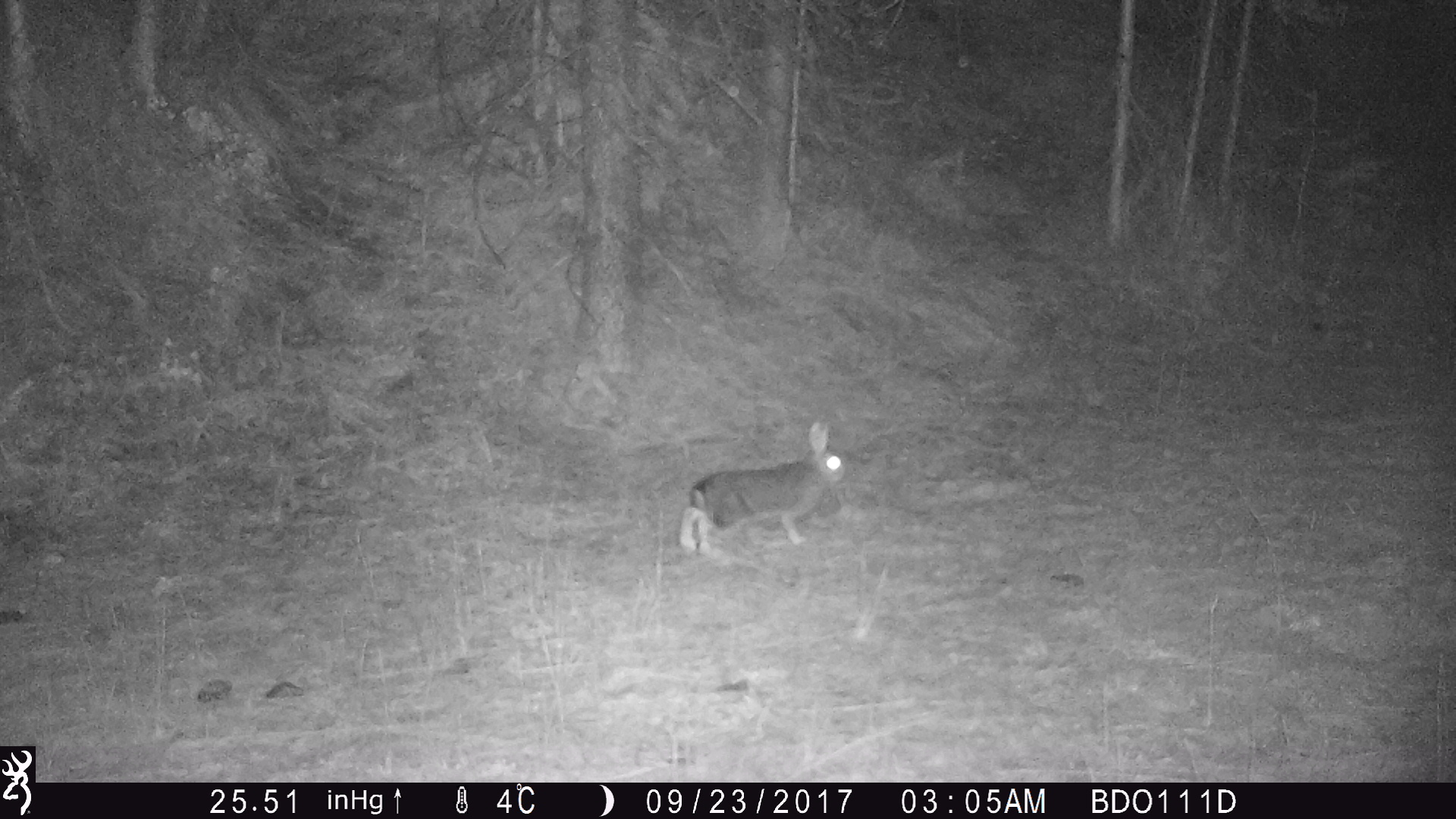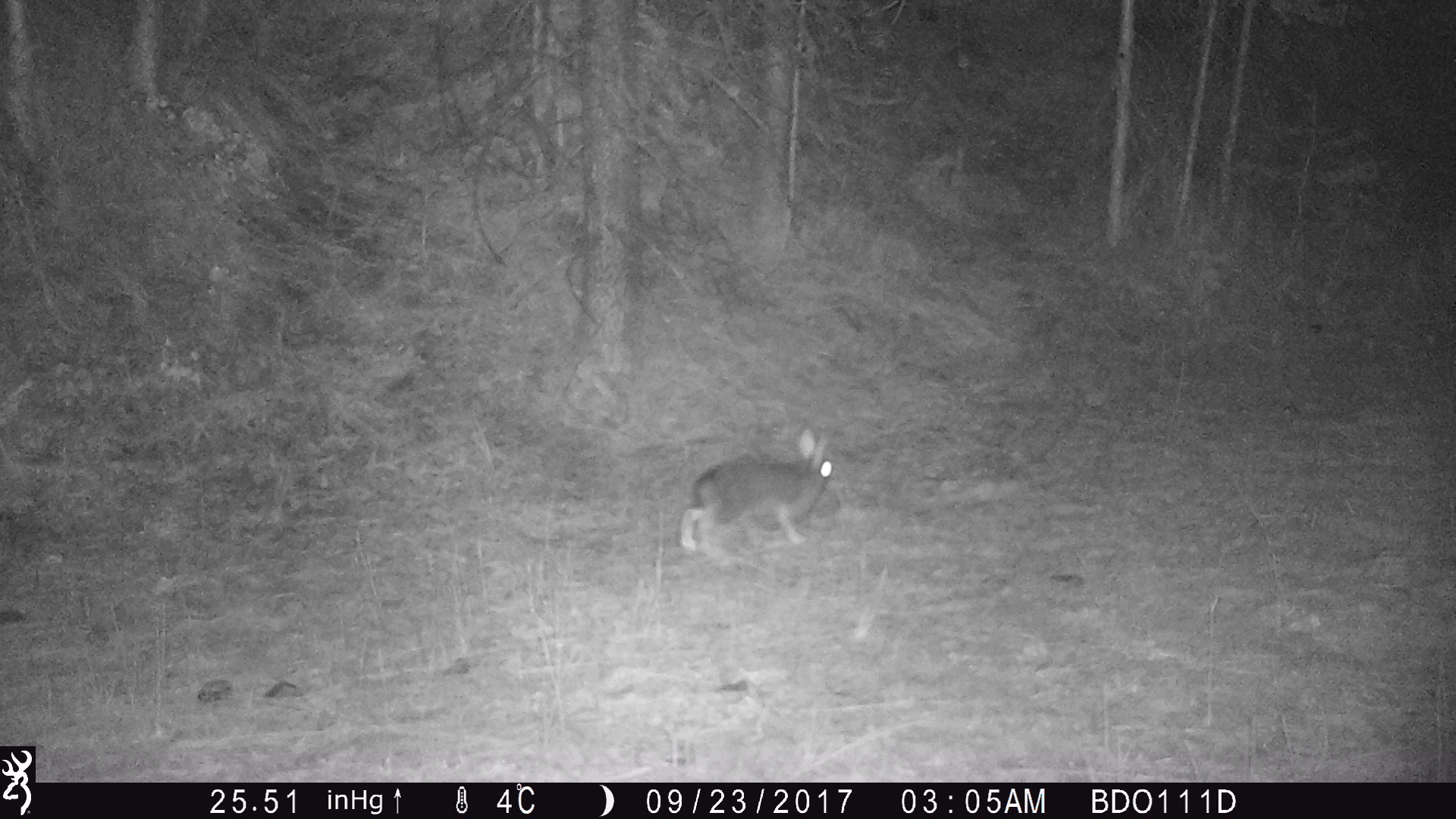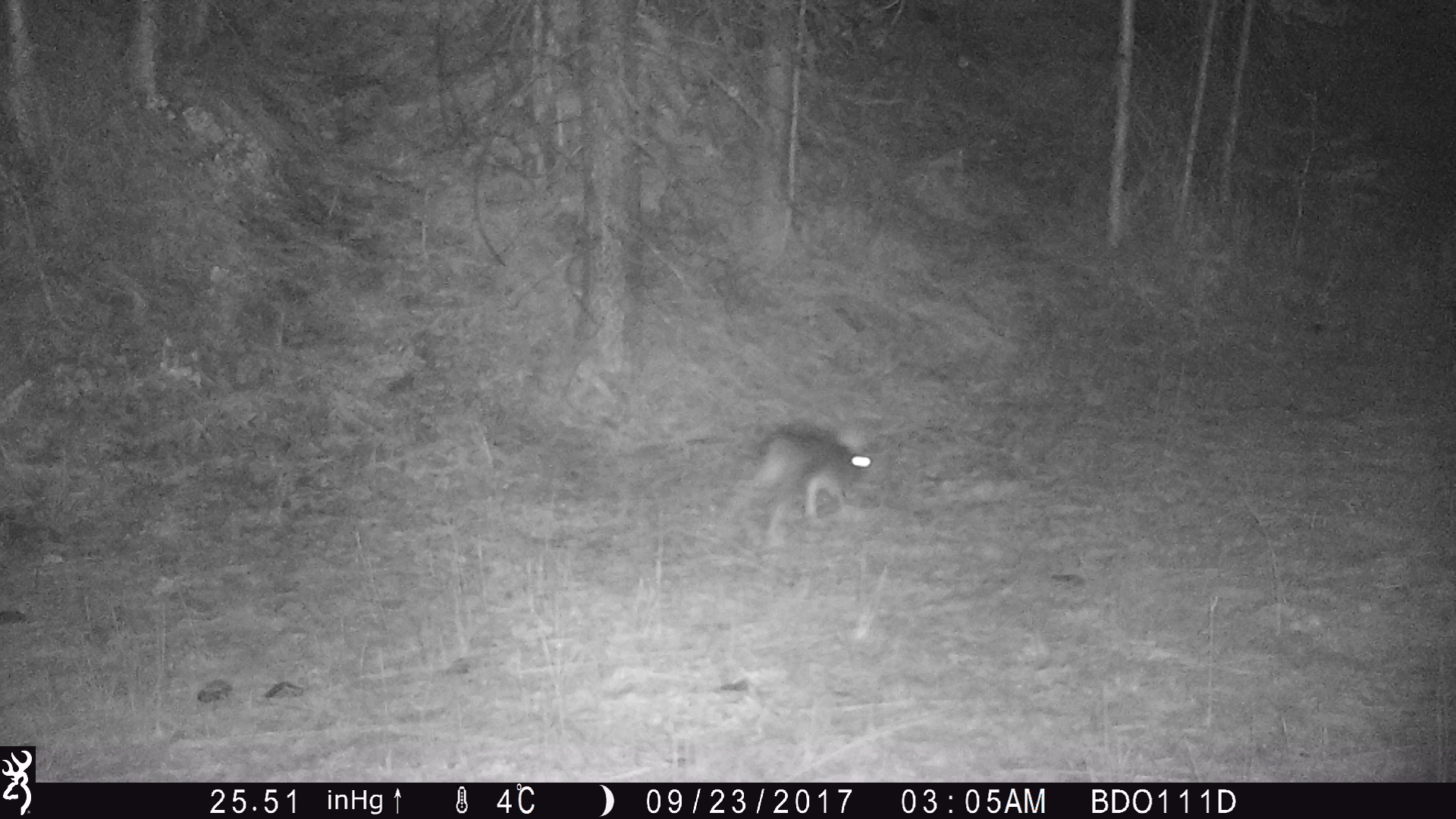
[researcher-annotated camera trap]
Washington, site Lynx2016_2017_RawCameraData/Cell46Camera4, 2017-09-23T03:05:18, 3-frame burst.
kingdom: Animalia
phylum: Chordata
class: Mammalia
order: Lagomorpha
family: Leporidae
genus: Lepus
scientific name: Lepus americanus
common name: snowshoe hare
Lepus americanus (snowshoe hare). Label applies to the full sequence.